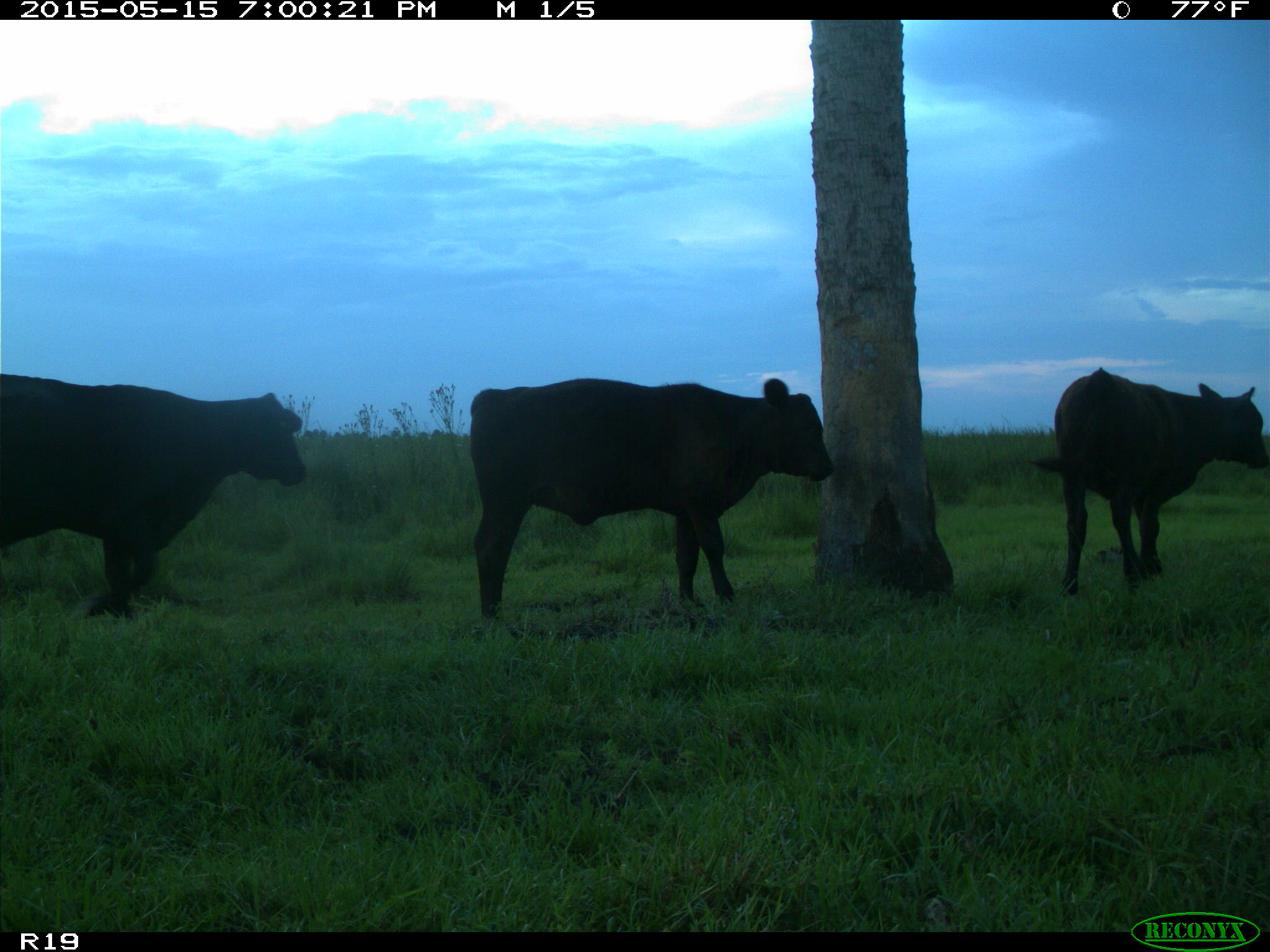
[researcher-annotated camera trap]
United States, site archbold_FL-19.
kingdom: Animalia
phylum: Chordata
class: Mammalia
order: Artiodactyla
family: Bovidae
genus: Bos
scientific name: Bos taurus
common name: domestic cow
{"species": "Bos taurus (domestic cow)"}